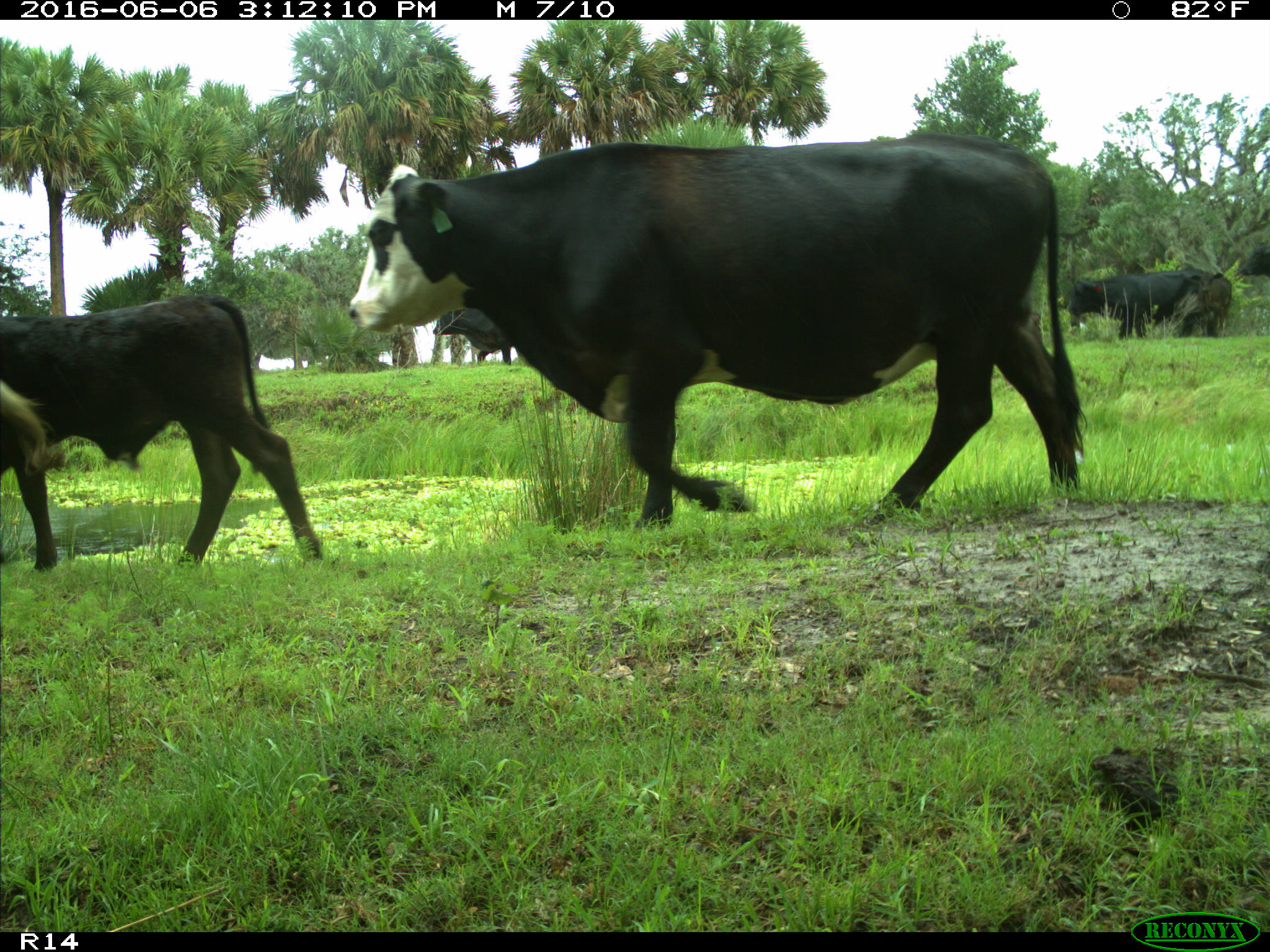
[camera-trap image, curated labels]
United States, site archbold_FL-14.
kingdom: Animalia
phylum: Chordata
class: Mammalia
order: Artiodactyla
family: Bovidae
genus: Bos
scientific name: Bos taurus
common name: domestic cow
Bos taurus (domestic cow).